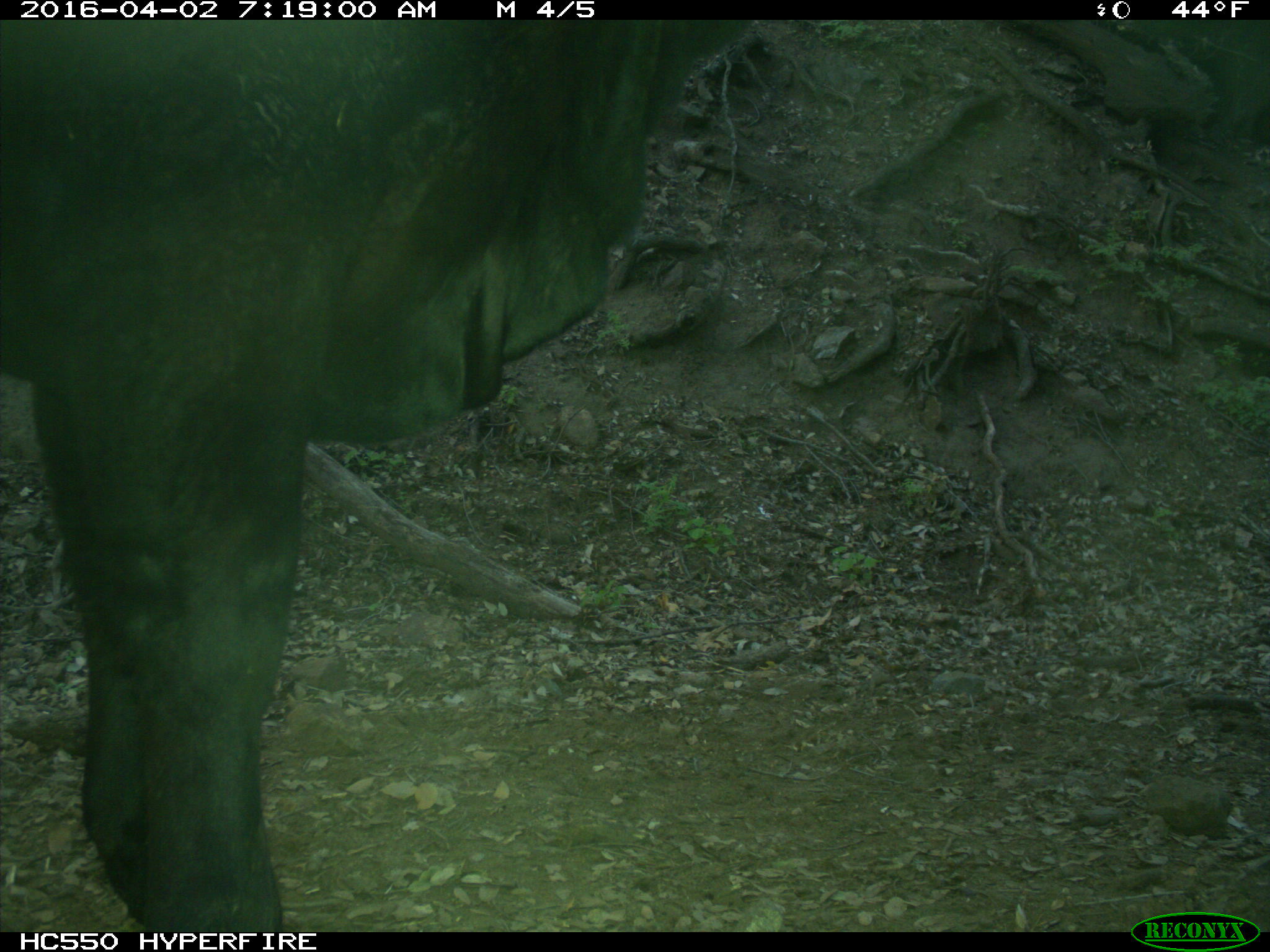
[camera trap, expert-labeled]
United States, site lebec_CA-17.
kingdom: Animalia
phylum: Chordata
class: Mammalia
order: Artiodactyla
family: Bovidae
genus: Bos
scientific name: Bos taurus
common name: domestic cow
Bos taurus (domestic cow).